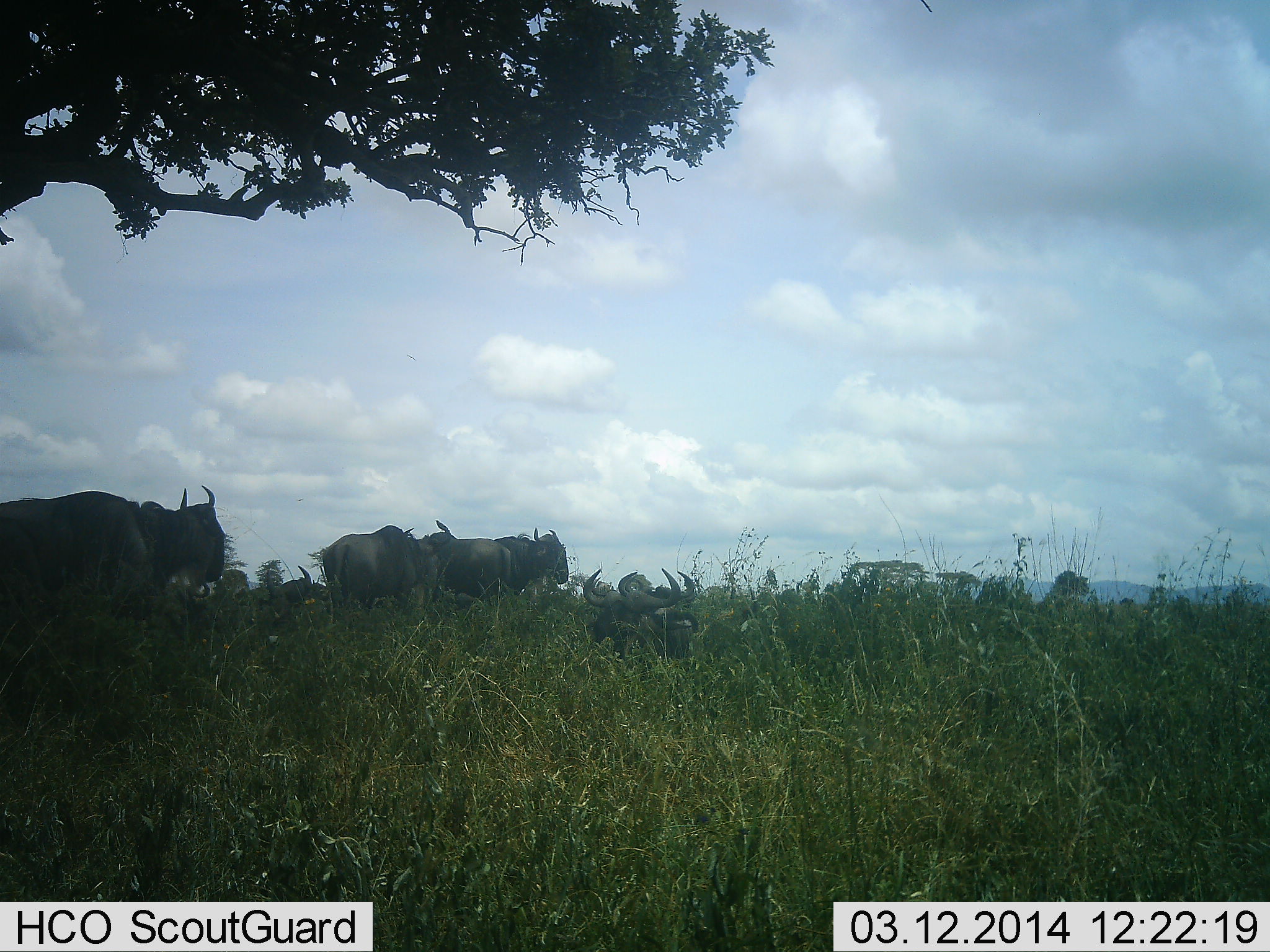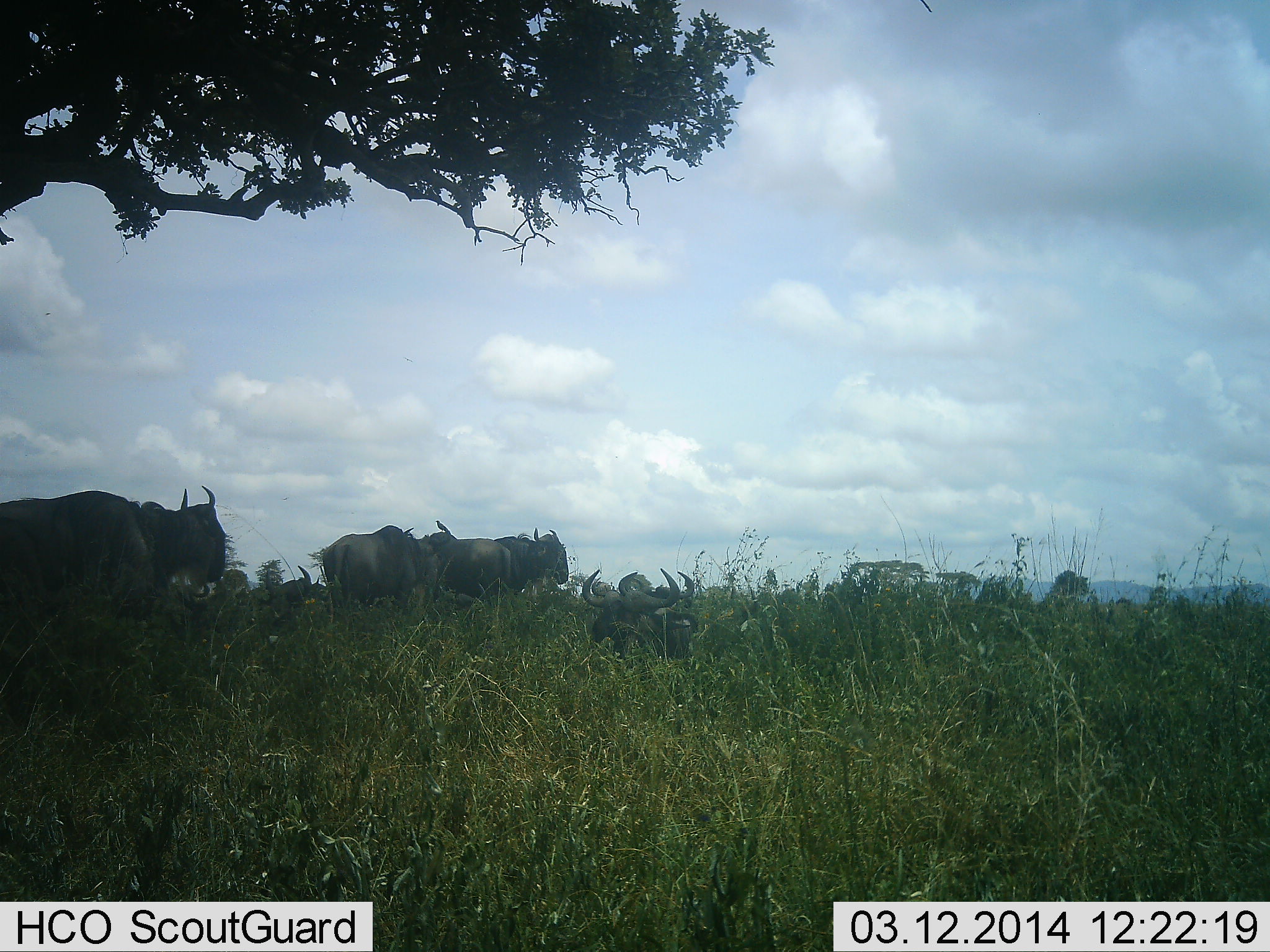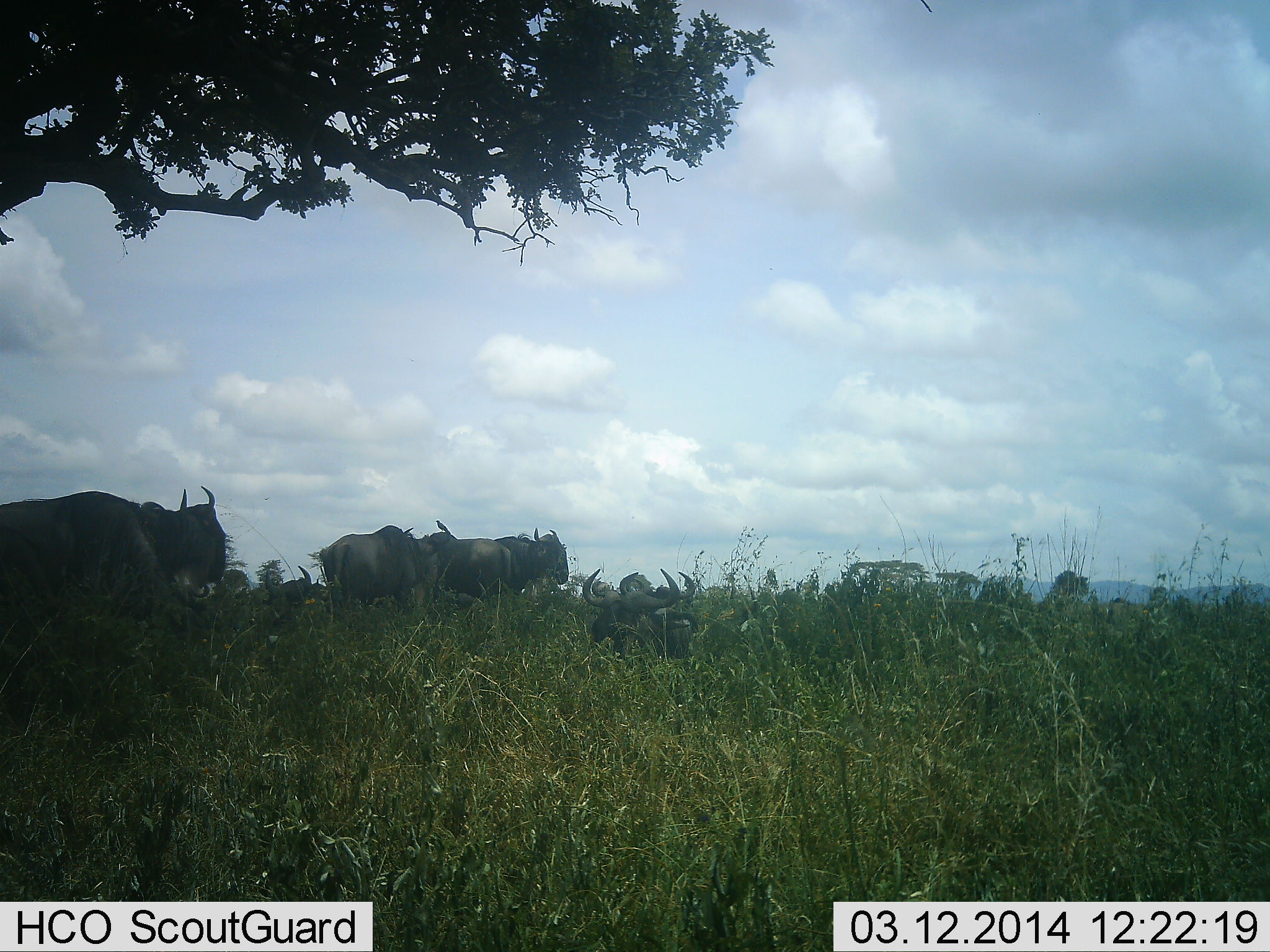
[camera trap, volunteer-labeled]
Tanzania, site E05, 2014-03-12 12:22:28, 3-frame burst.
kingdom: Animalia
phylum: Chordata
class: Mammalia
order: Artiodactyla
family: Bovidae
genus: Connochaetes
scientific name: Connochaetes taurinus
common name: blue wildebeest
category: wildebeest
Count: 6.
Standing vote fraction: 64%.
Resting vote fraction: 91%.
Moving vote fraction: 27%.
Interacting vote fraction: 0%.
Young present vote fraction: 0%.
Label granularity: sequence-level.